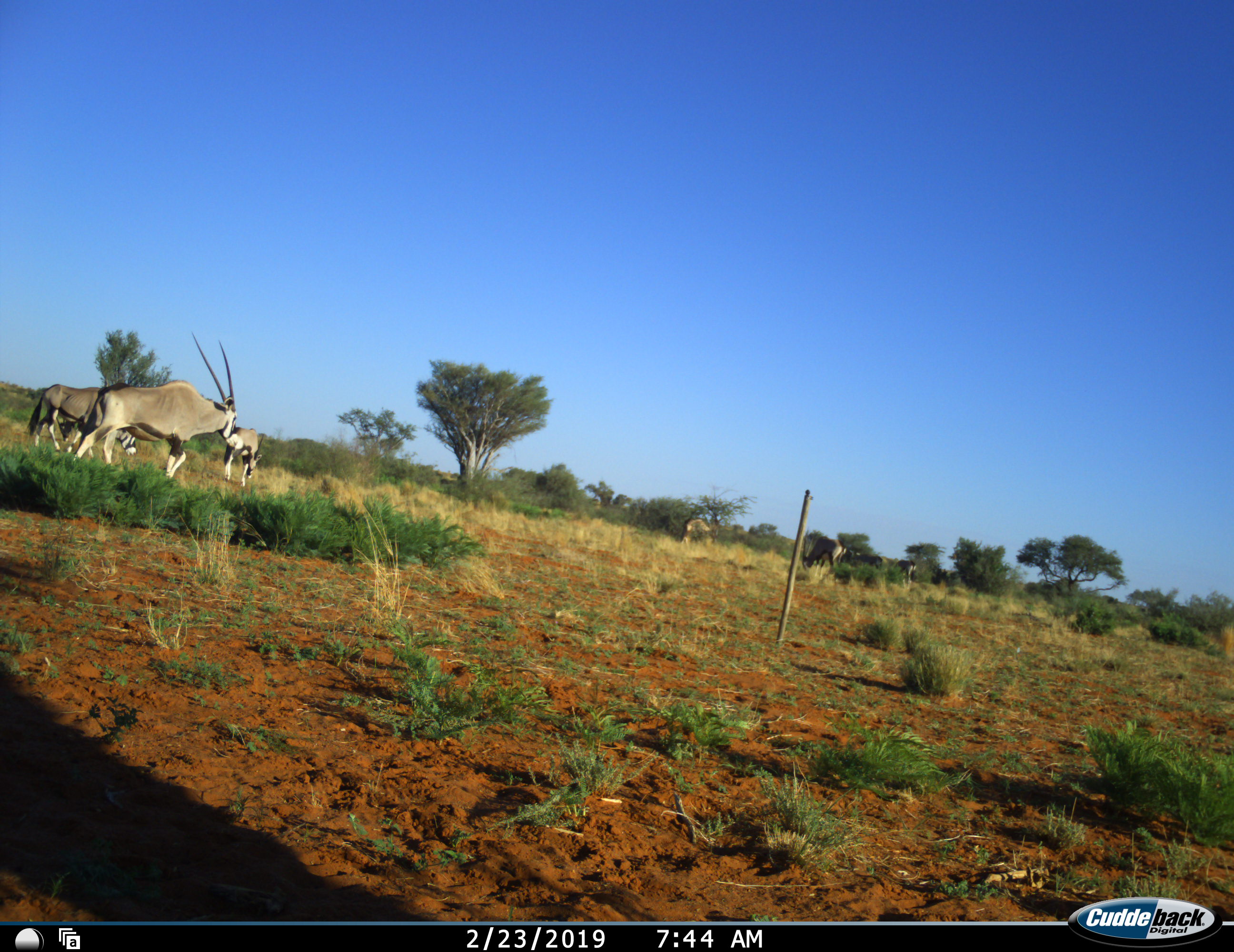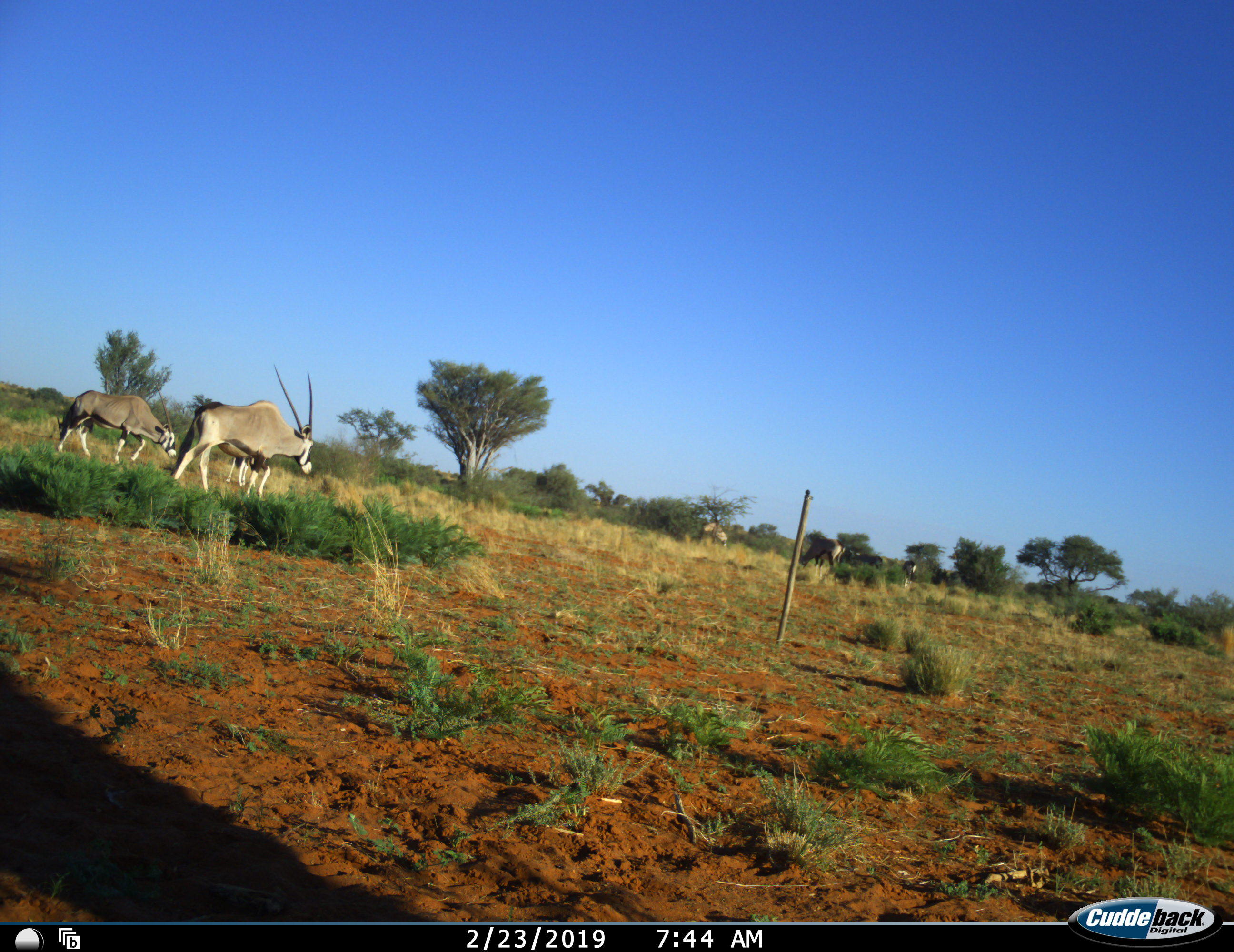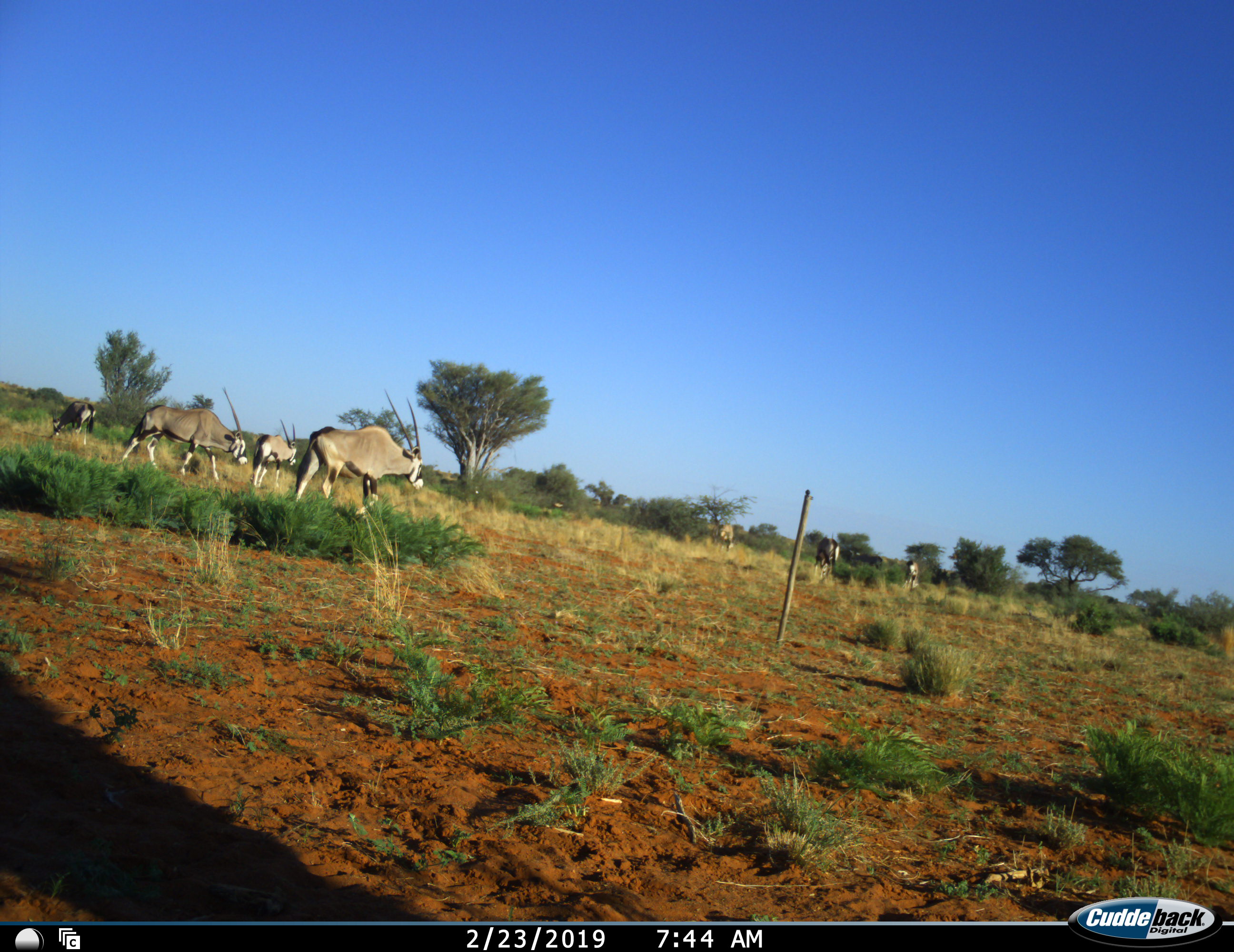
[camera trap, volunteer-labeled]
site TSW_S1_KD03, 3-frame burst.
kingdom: Animalia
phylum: Chordata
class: Mammalia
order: Artiodactyla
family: Bovidae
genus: Oryx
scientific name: Oryx gazella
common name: gemsbok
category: oryx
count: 8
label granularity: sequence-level